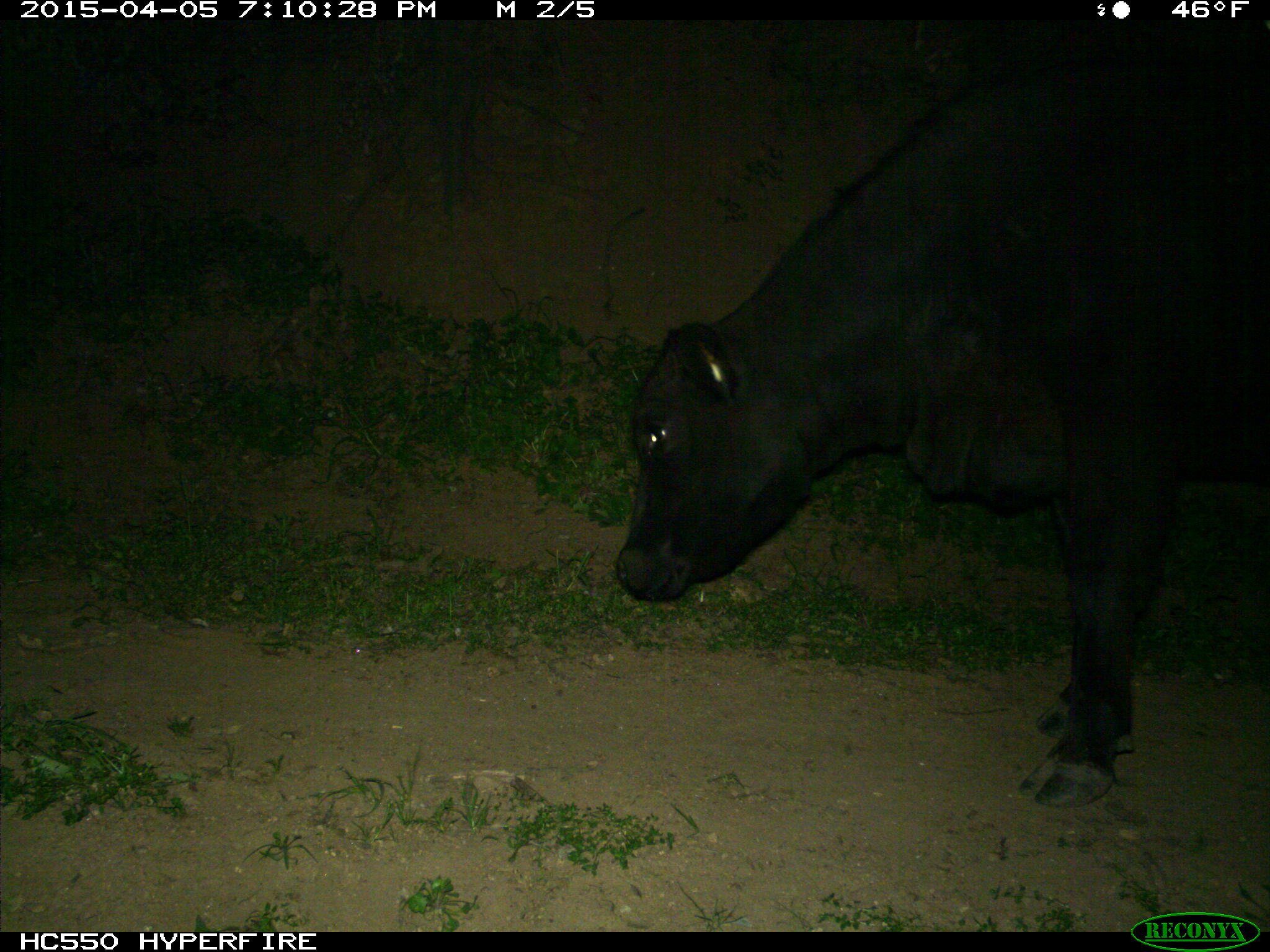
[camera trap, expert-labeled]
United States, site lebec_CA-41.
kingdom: Animalia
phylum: Chordata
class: Mammalia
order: Artiodactyla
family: Bovidae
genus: Bos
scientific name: Bos taurus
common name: domestic cow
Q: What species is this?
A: Bos taurus (domestic cow).